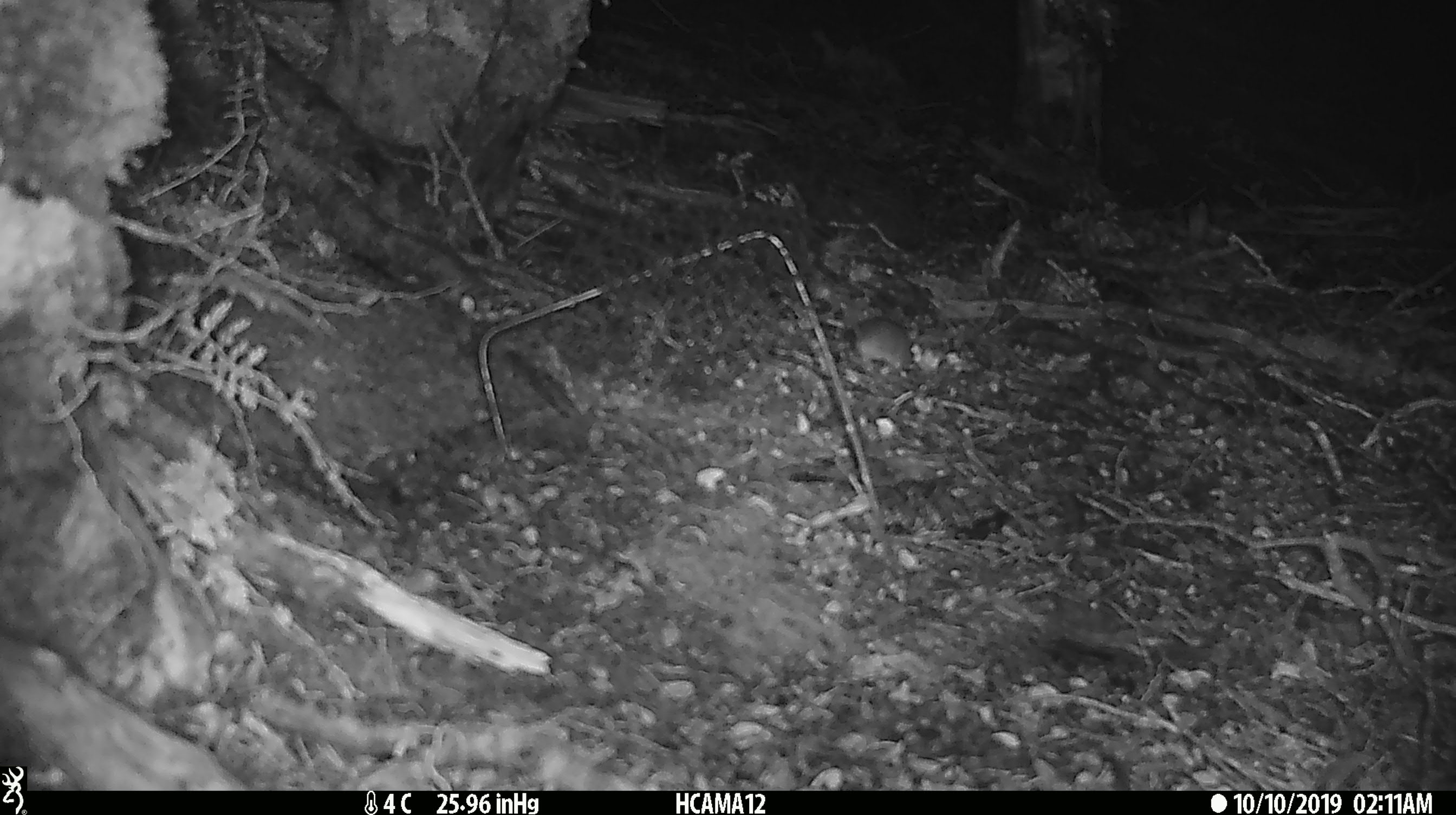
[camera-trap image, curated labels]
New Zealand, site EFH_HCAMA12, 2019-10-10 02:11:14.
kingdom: Animalia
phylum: Chordata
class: Mammalia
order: Rodentia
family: Muridae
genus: Mus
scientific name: Mus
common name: mouse